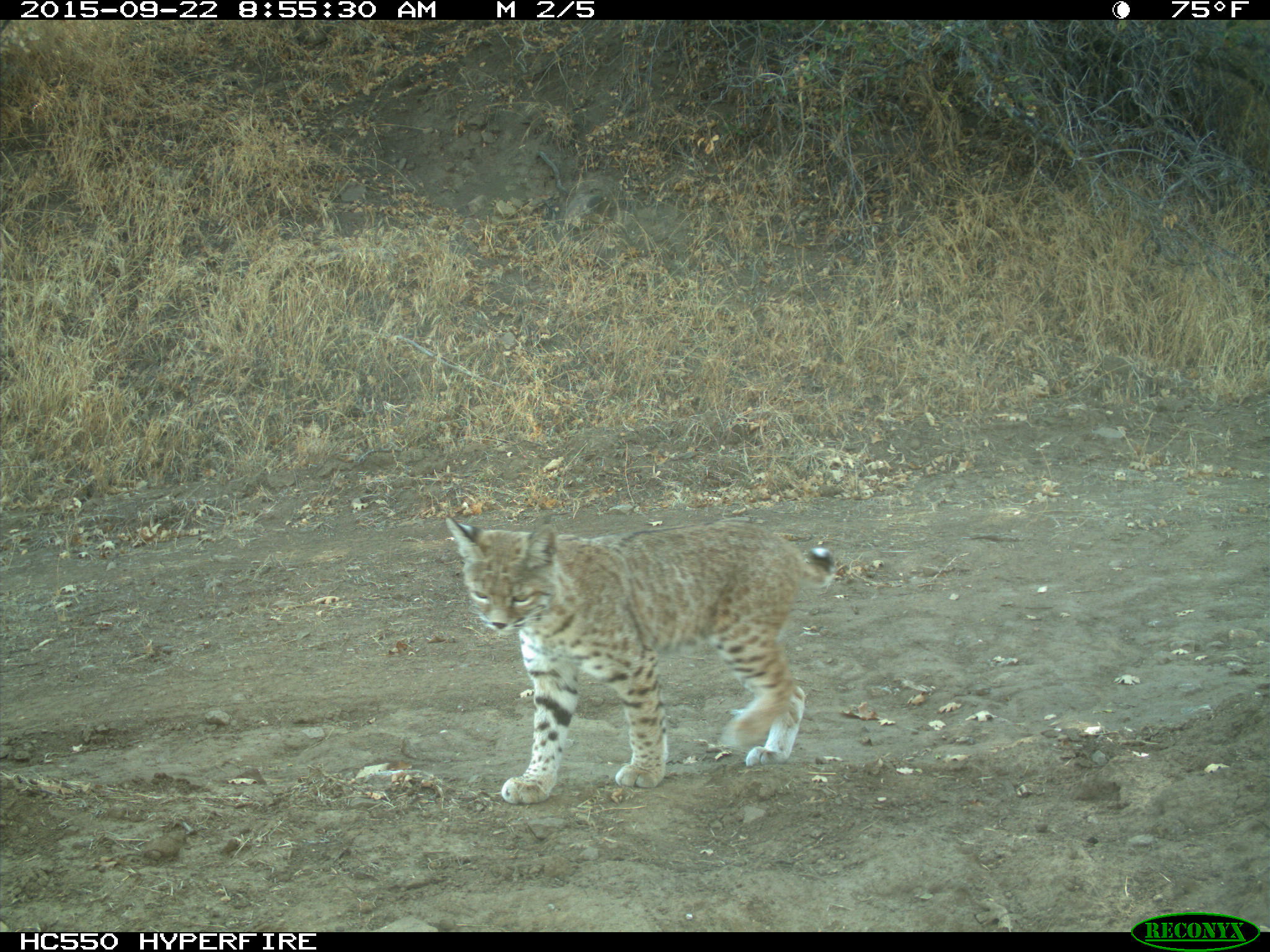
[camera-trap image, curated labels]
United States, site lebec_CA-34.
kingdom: Animalia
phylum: Chordata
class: Mammalia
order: Carnivora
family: Felidae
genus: Lynx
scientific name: Lynx rufus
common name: bobcat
Lynx rufus (bobcat).